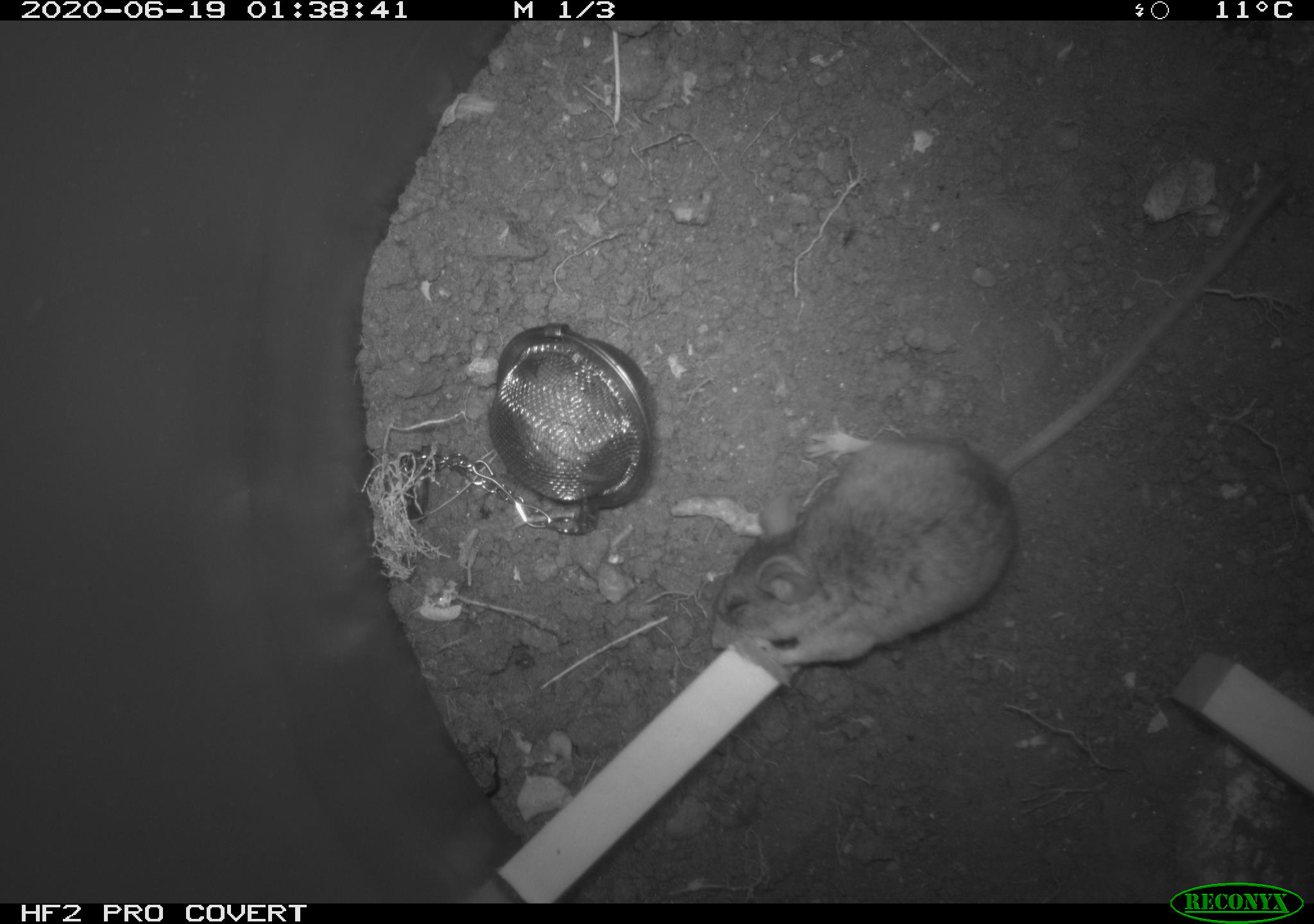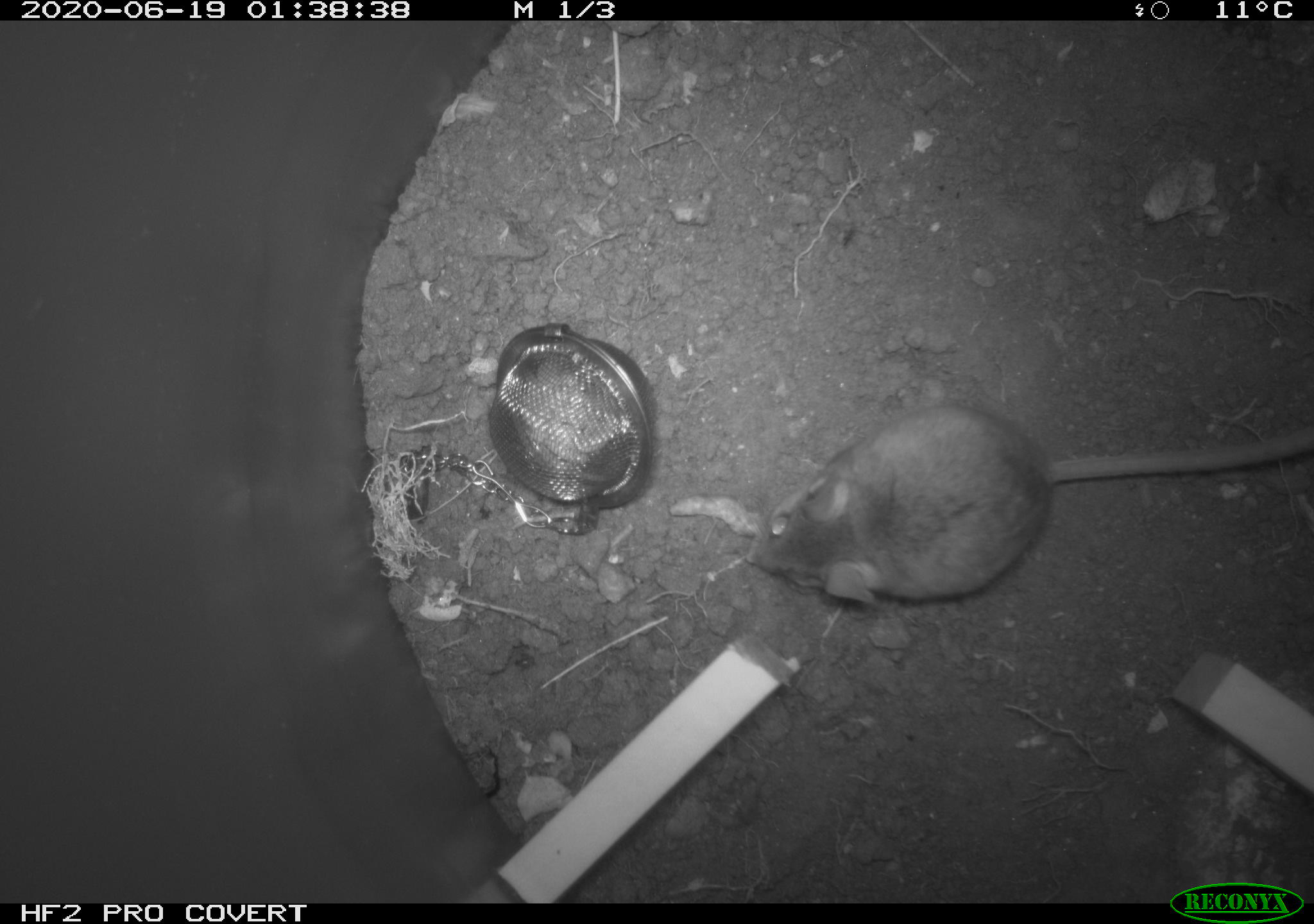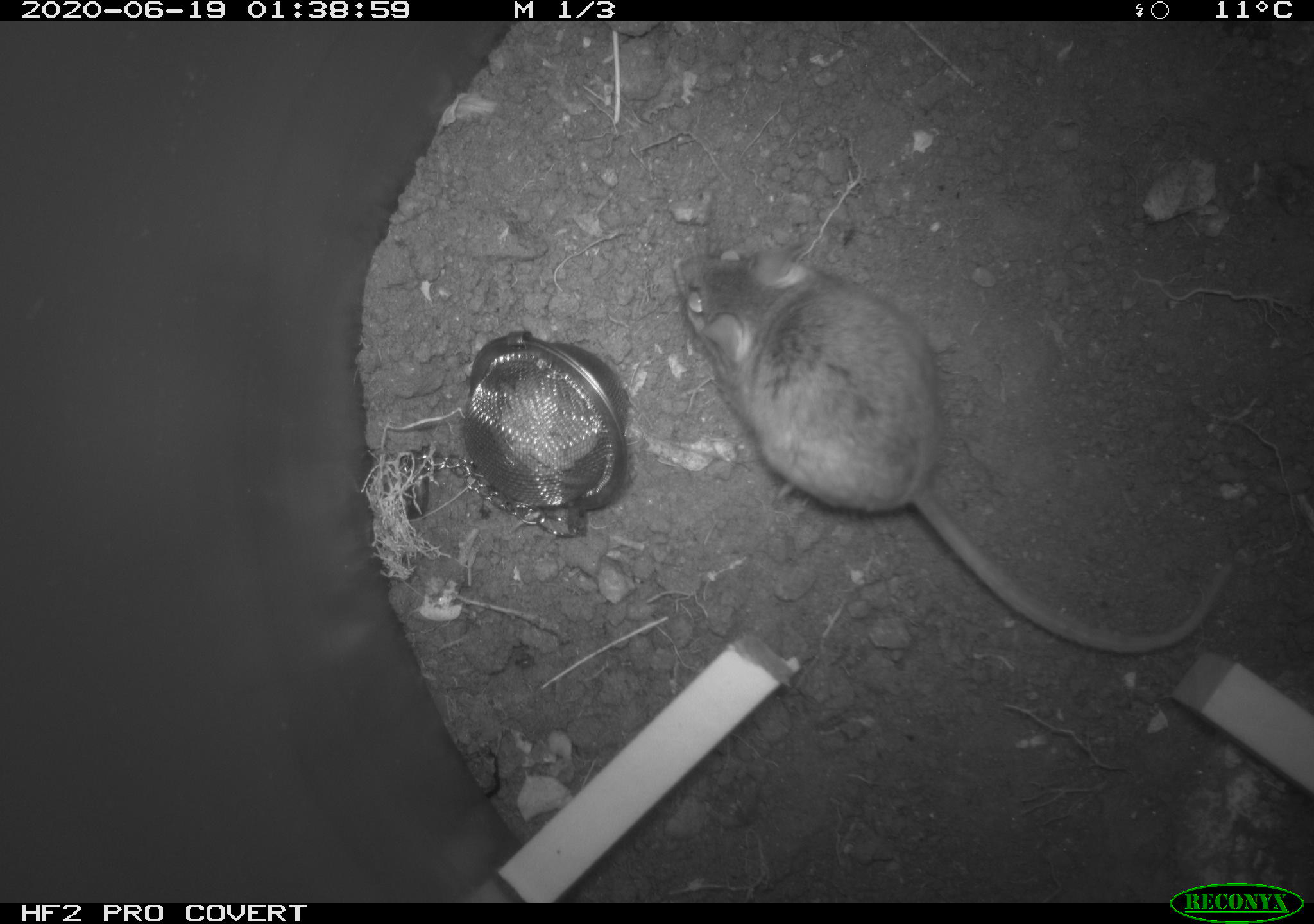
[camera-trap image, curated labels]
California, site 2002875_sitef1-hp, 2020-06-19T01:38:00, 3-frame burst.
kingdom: Animalia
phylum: Chordata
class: Mammalia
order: Rodentia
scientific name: Rodentia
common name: mouse species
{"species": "mouse species (Rodentia)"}